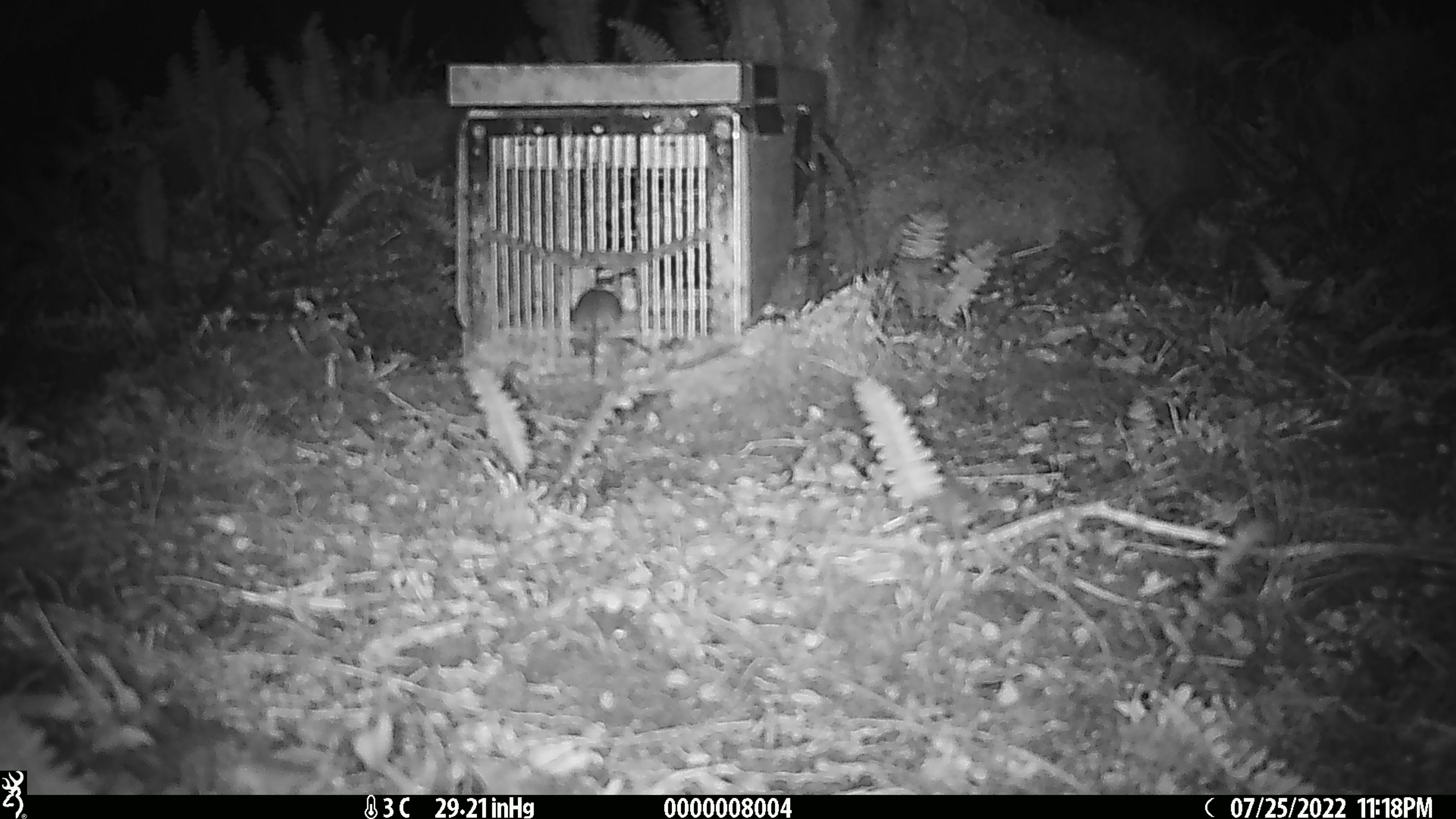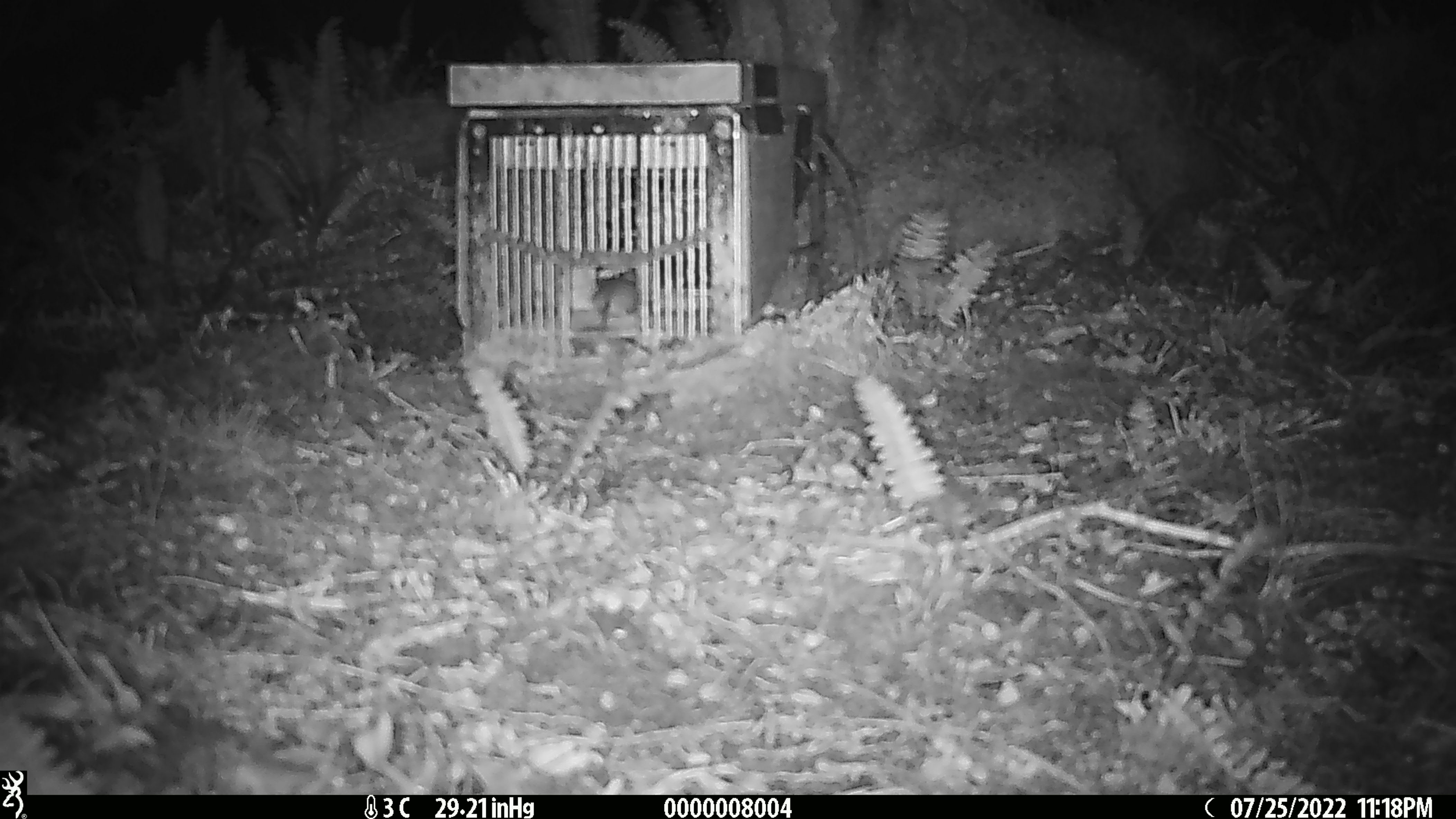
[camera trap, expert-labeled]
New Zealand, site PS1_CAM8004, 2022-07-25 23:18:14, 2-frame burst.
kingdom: Animalia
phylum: Chordata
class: Mammalia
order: Rodentia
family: Muridae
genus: Mus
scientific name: Mus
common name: mouse